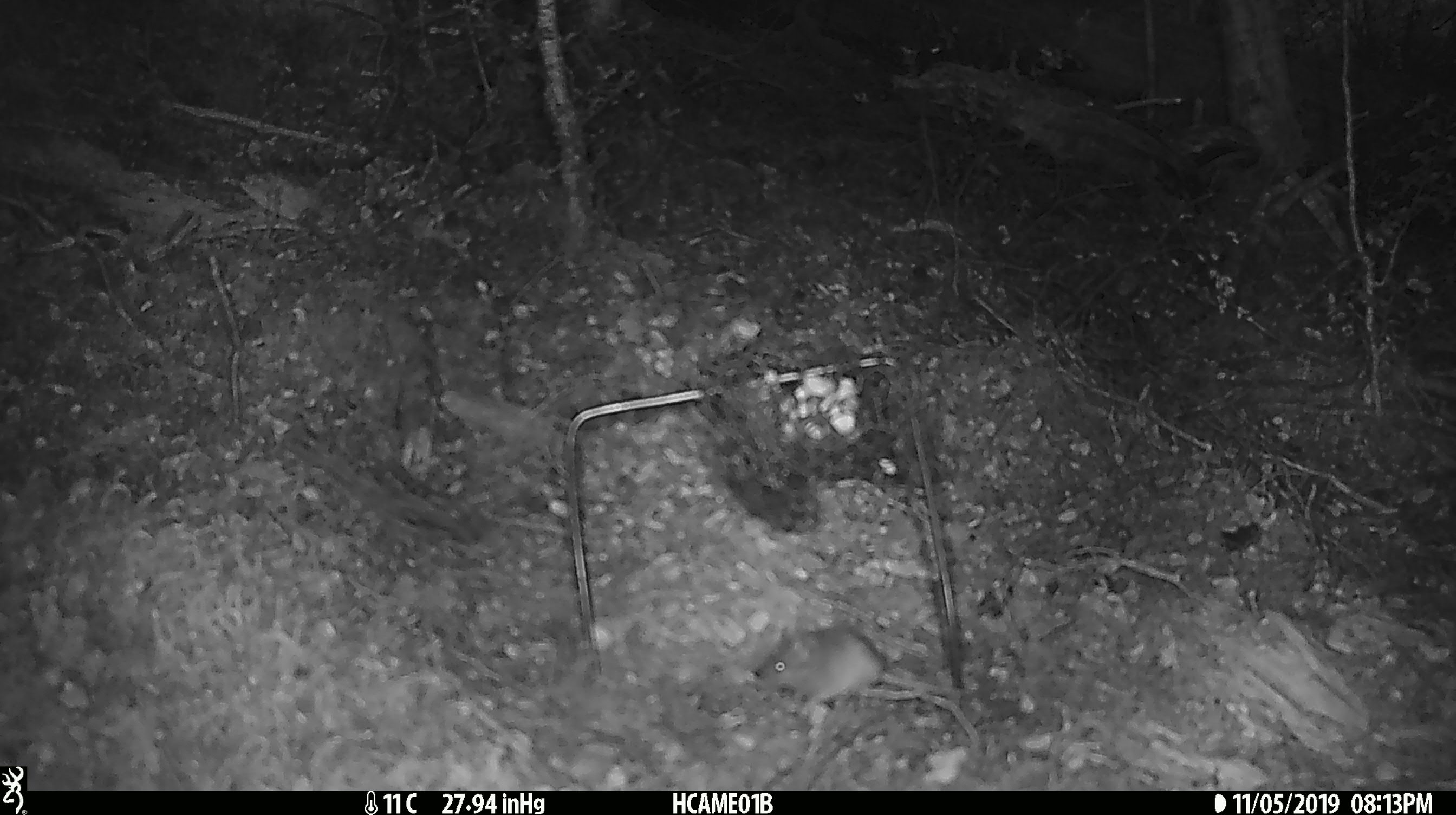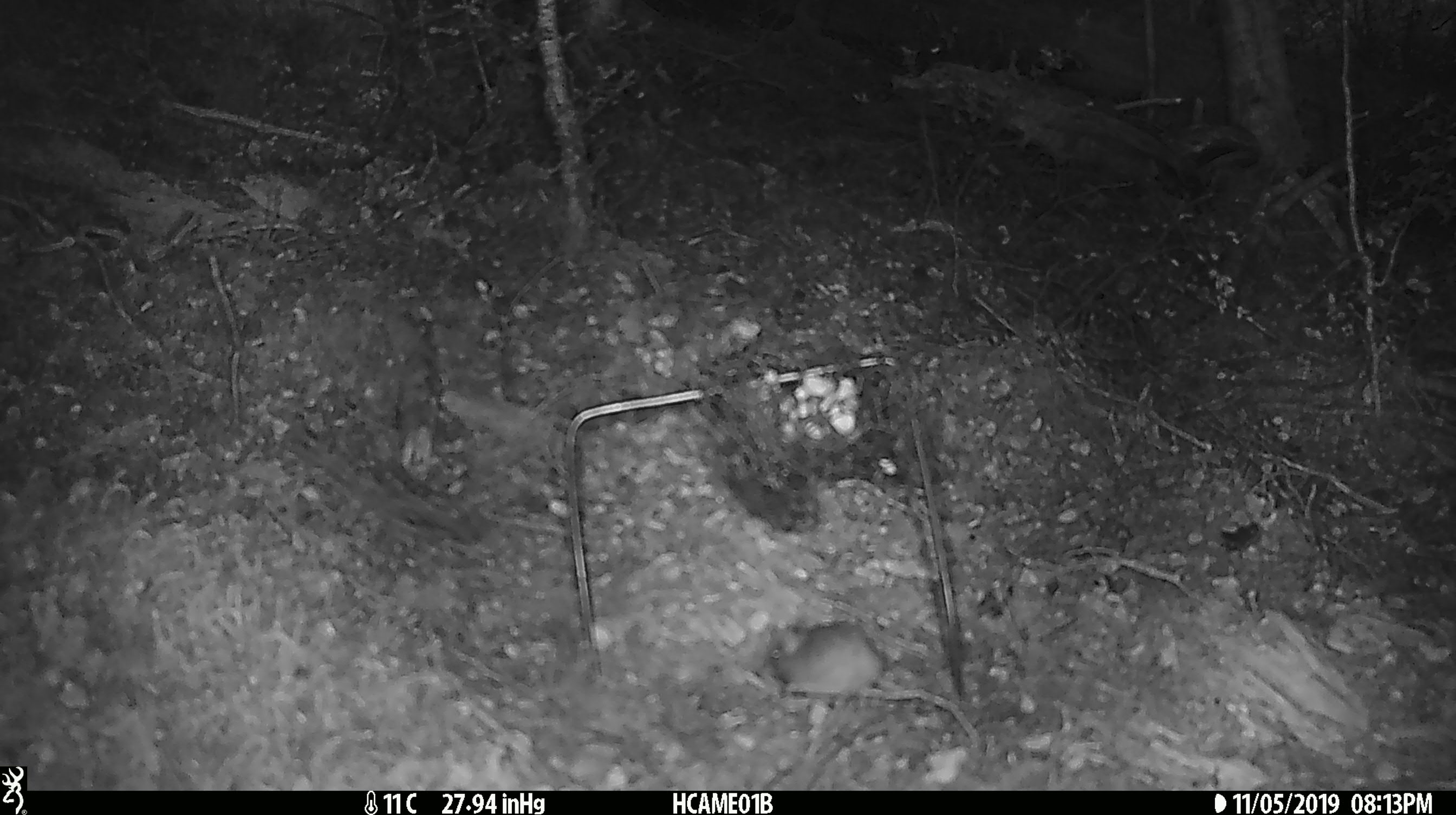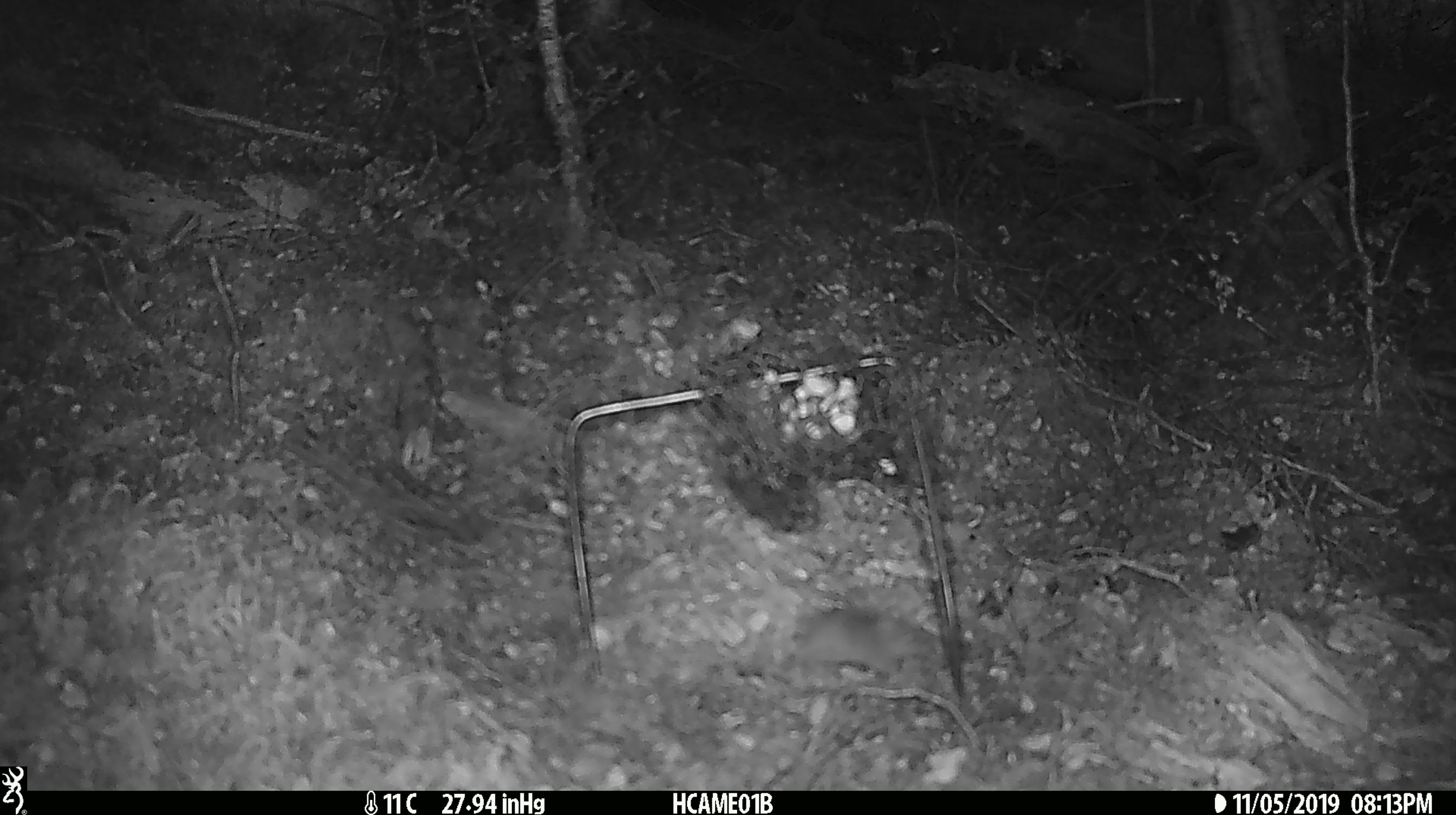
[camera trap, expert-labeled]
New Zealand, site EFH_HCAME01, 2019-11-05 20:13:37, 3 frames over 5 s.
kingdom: Animalia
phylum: Chordata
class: Mammalia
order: Rodentia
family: Muridae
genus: Mus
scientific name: Mus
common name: mouse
Mouse (Mus).